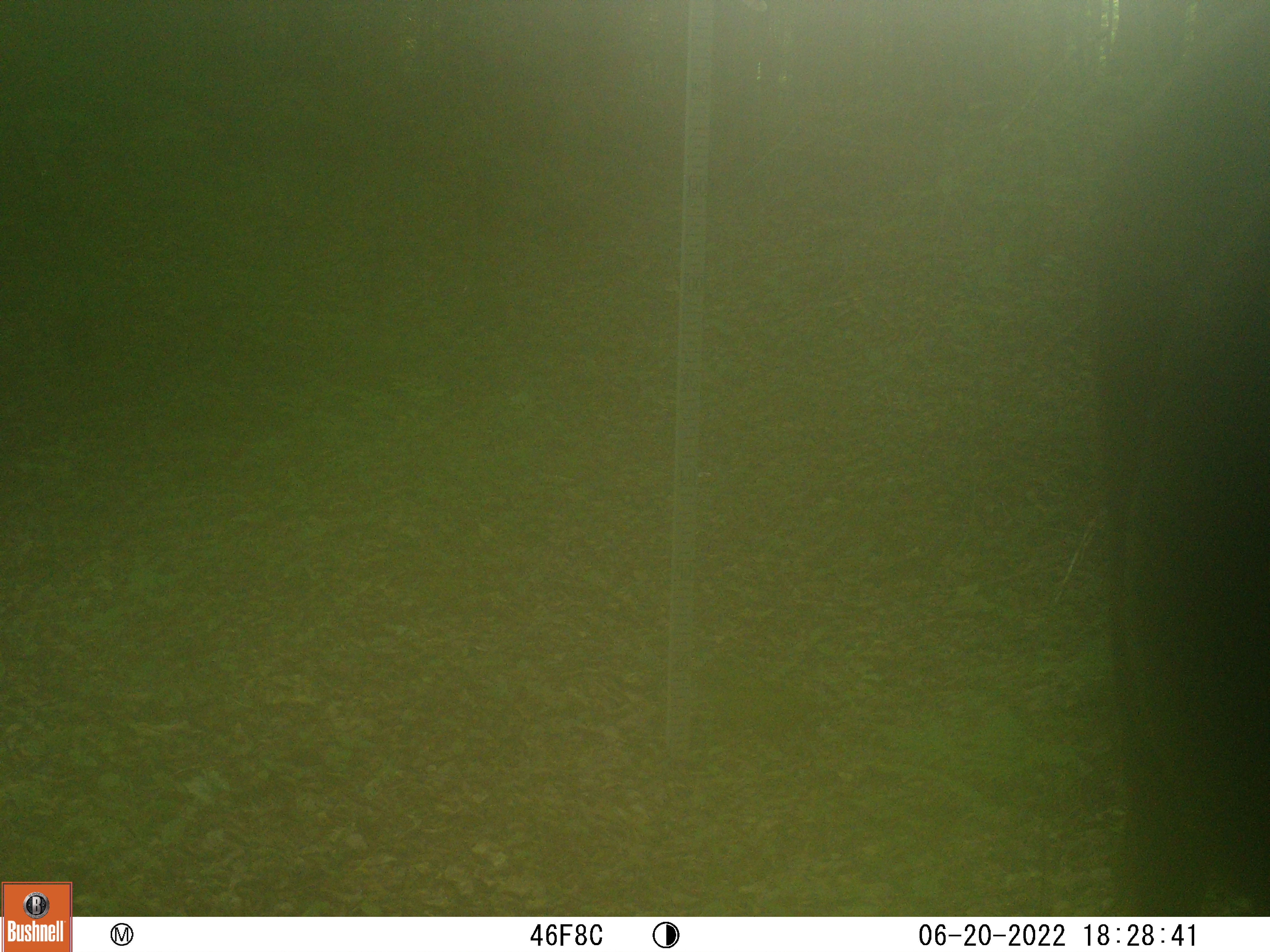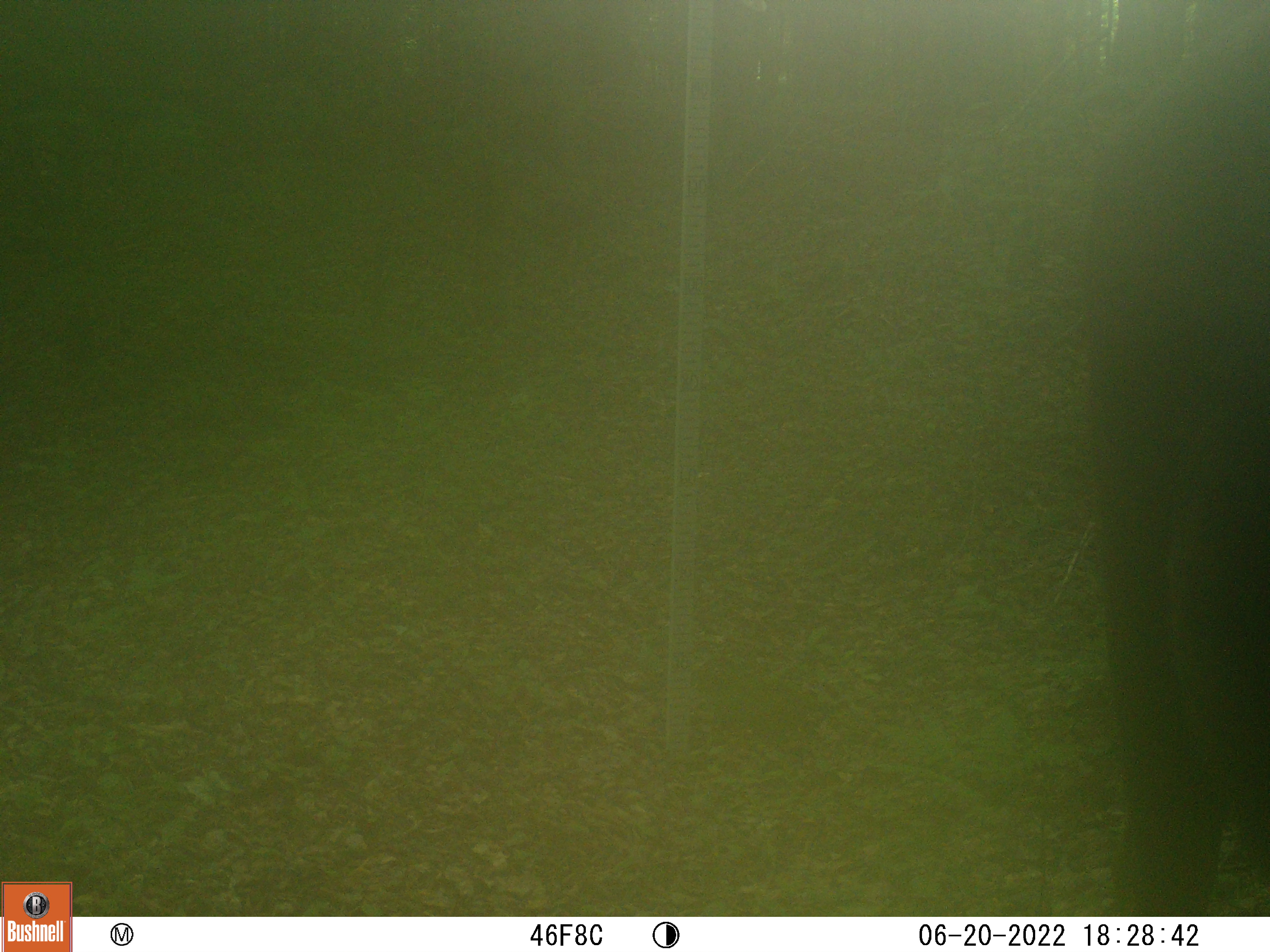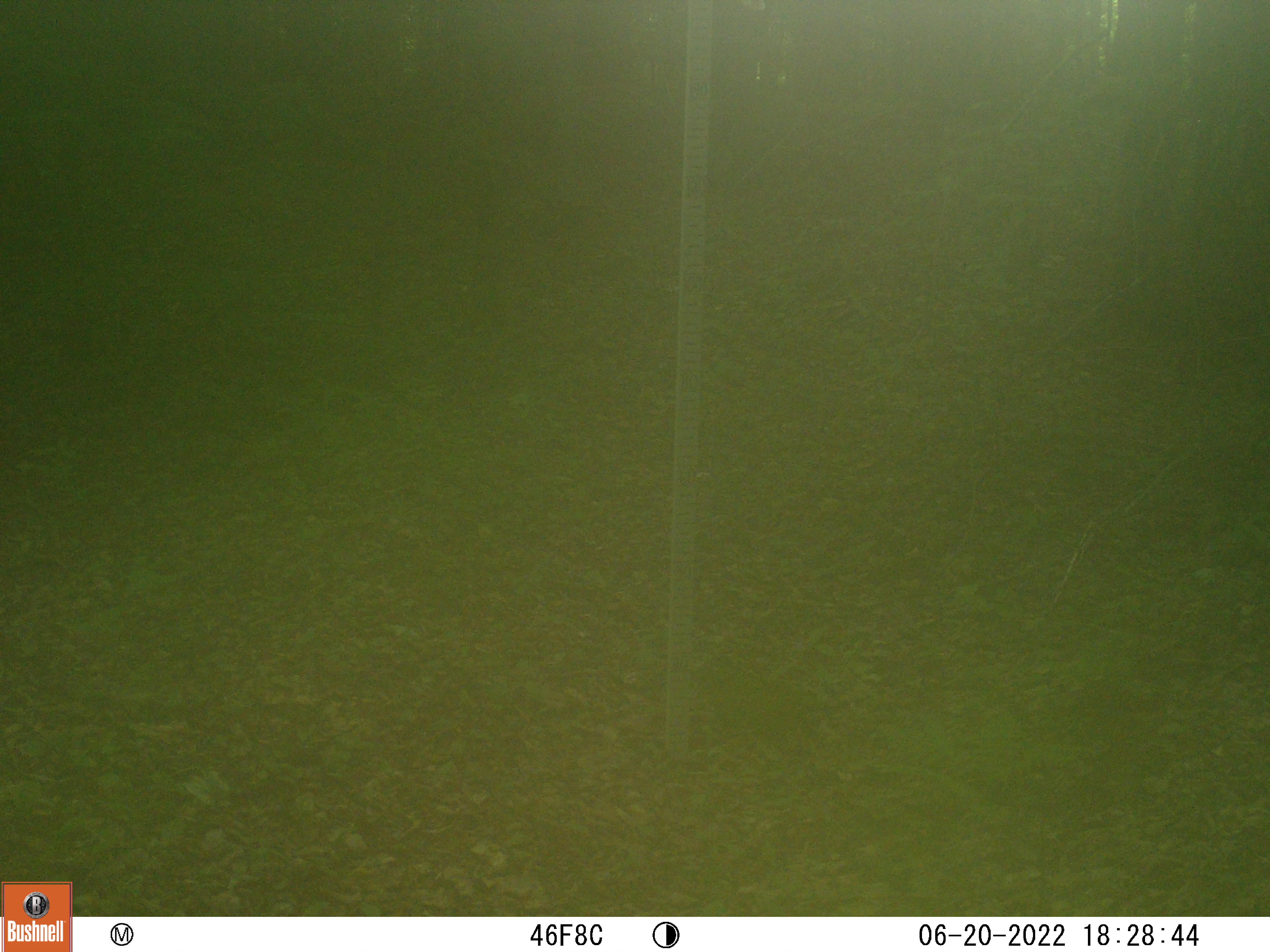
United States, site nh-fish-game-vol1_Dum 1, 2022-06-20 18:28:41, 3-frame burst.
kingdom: Animalia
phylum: Chordata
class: Mammalia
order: Artiodactyla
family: Cervidae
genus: Alces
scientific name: Alces alces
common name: moose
Moose (Alces alces).